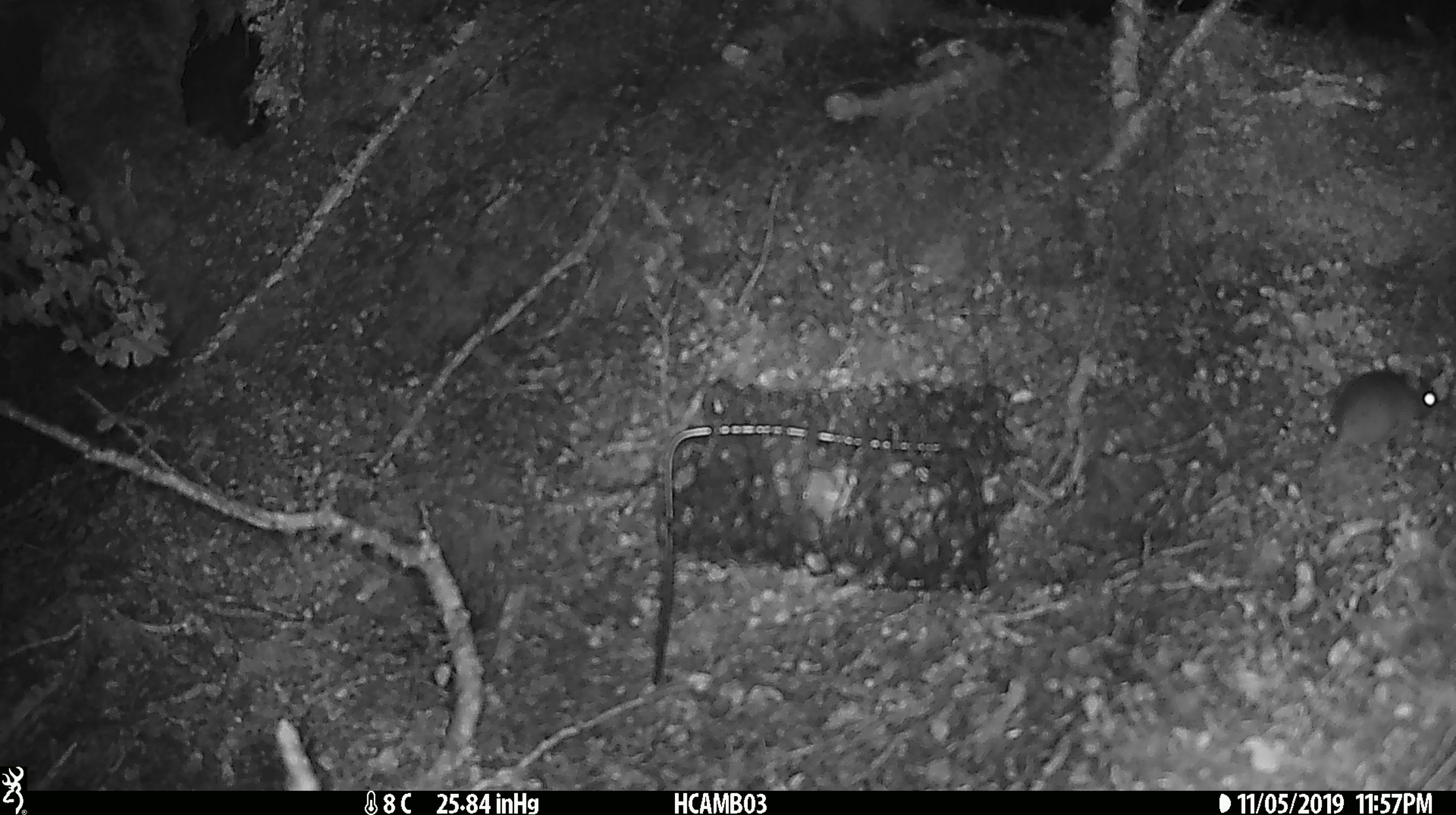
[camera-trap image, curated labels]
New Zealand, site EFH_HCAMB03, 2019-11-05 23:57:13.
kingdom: Animalia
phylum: Chordata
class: Mammalia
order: Rodentia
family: Muridae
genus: Mus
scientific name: Mus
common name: mouse